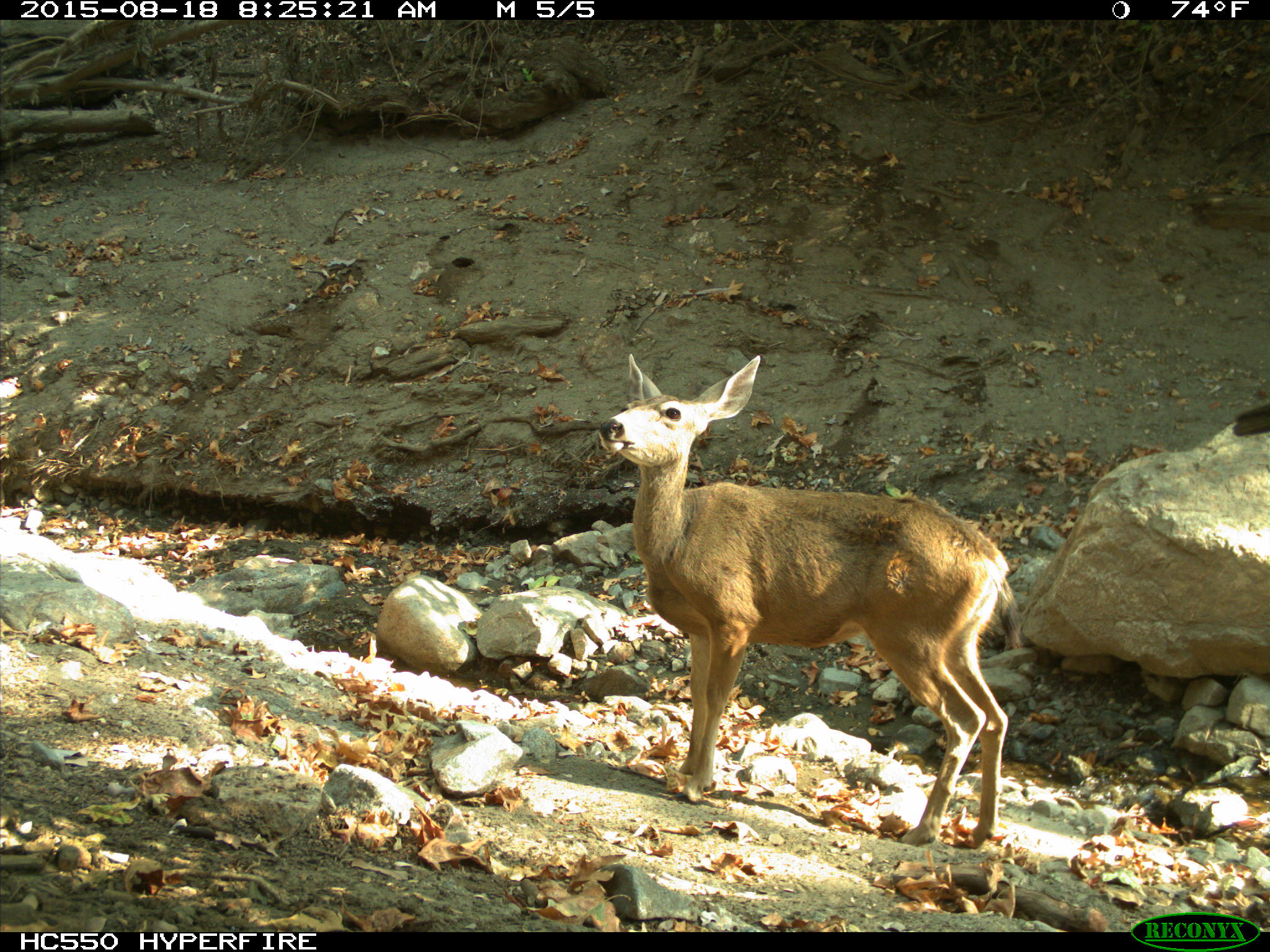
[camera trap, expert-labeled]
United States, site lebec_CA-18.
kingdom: Animalia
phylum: Chordata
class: Mammalia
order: Artiodactyla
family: Cervidae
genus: Odocoileus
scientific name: Odocoileus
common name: deer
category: unidentified deer